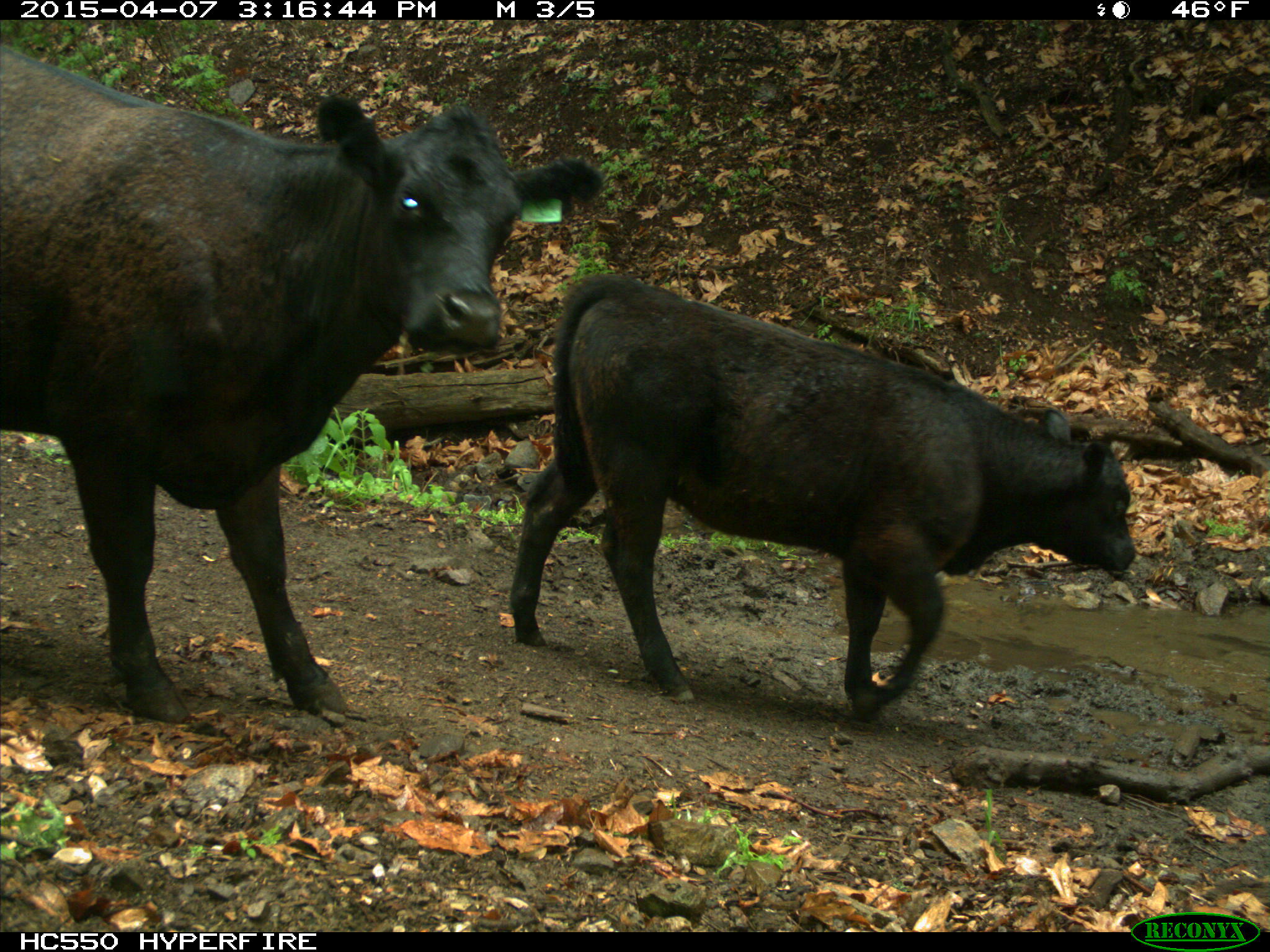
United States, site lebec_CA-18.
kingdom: Animalia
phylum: Chordata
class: Mammalia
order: Artiodactyla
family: Bovidae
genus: Bos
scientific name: Bos taurus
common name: domestic cow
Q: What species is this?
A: Bos taurus (domestic cow).